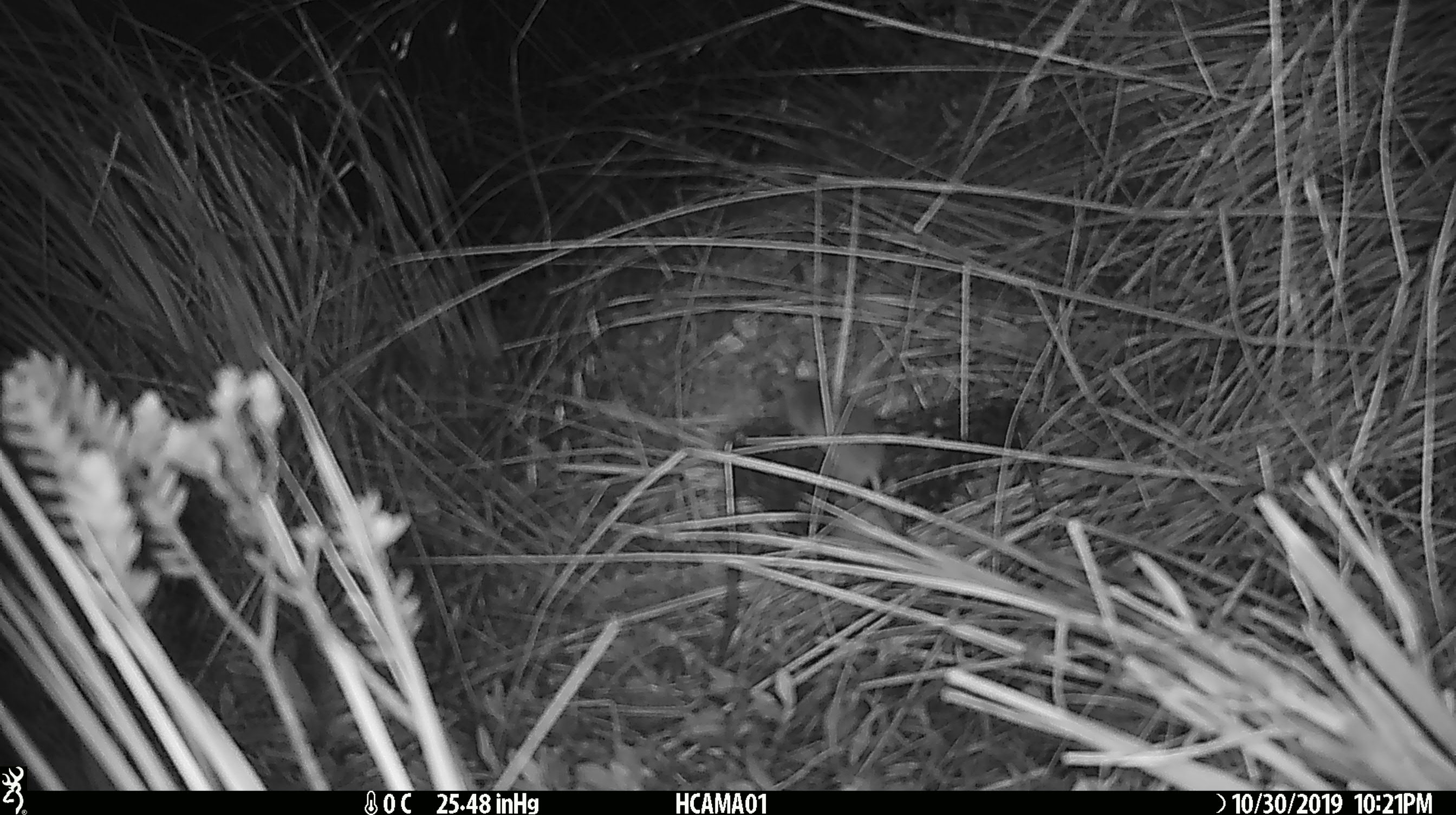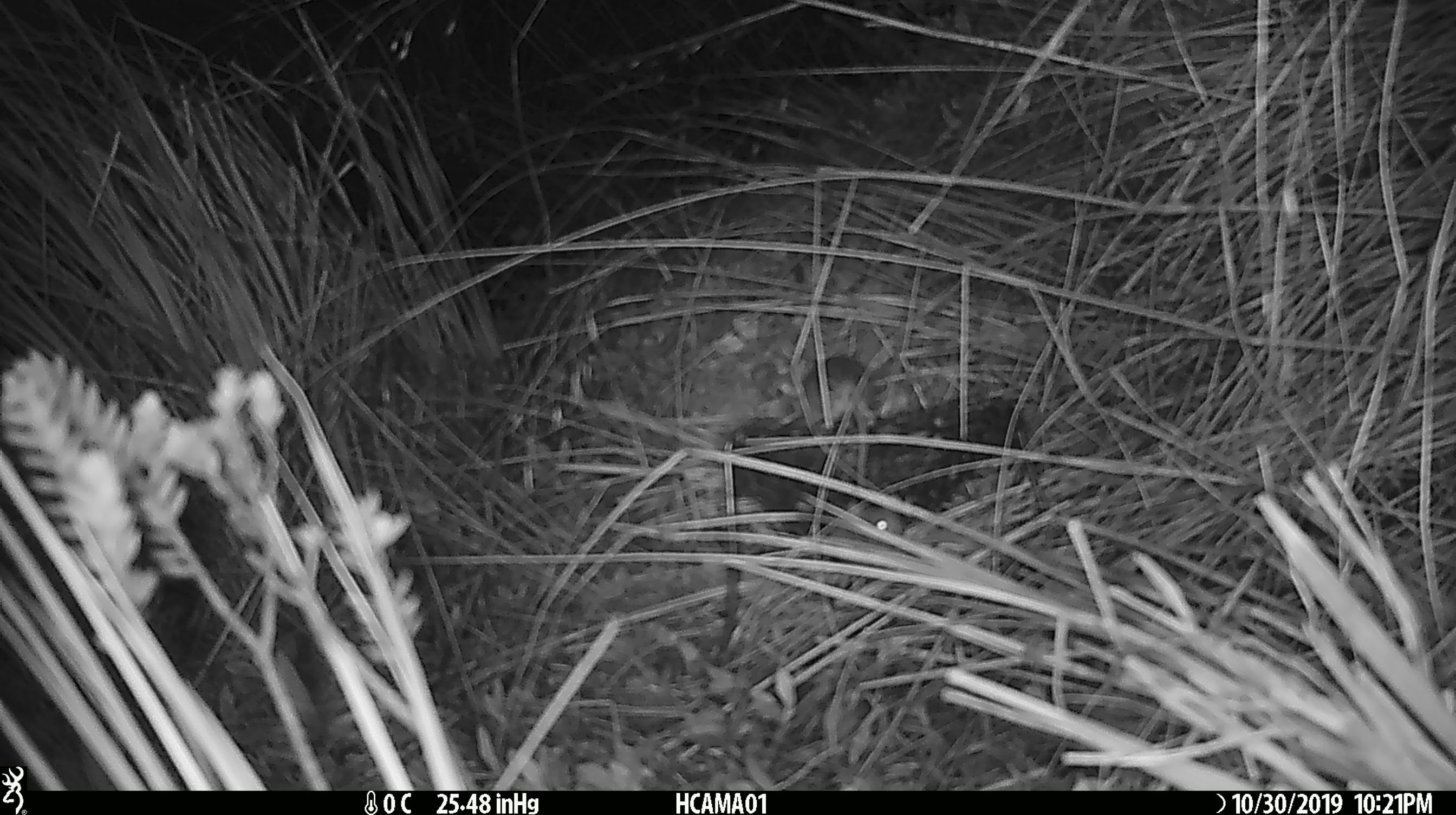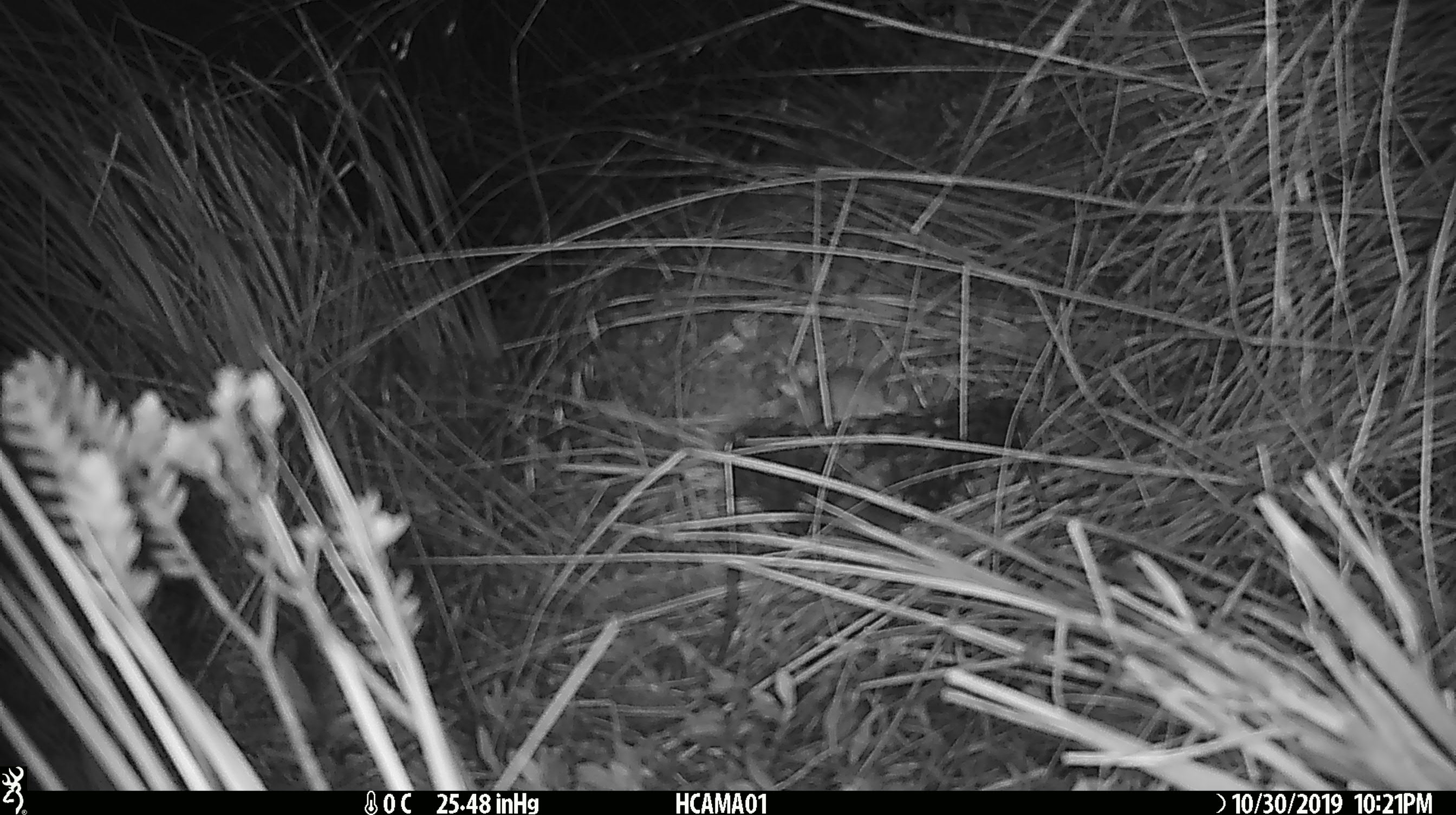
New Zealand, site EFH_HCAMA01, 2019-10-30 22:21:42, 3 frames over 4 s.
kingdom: Animalia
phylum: Chordata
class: Mammalia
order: Rodentia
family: Muridae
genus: Mus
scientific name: Mus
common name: mouse